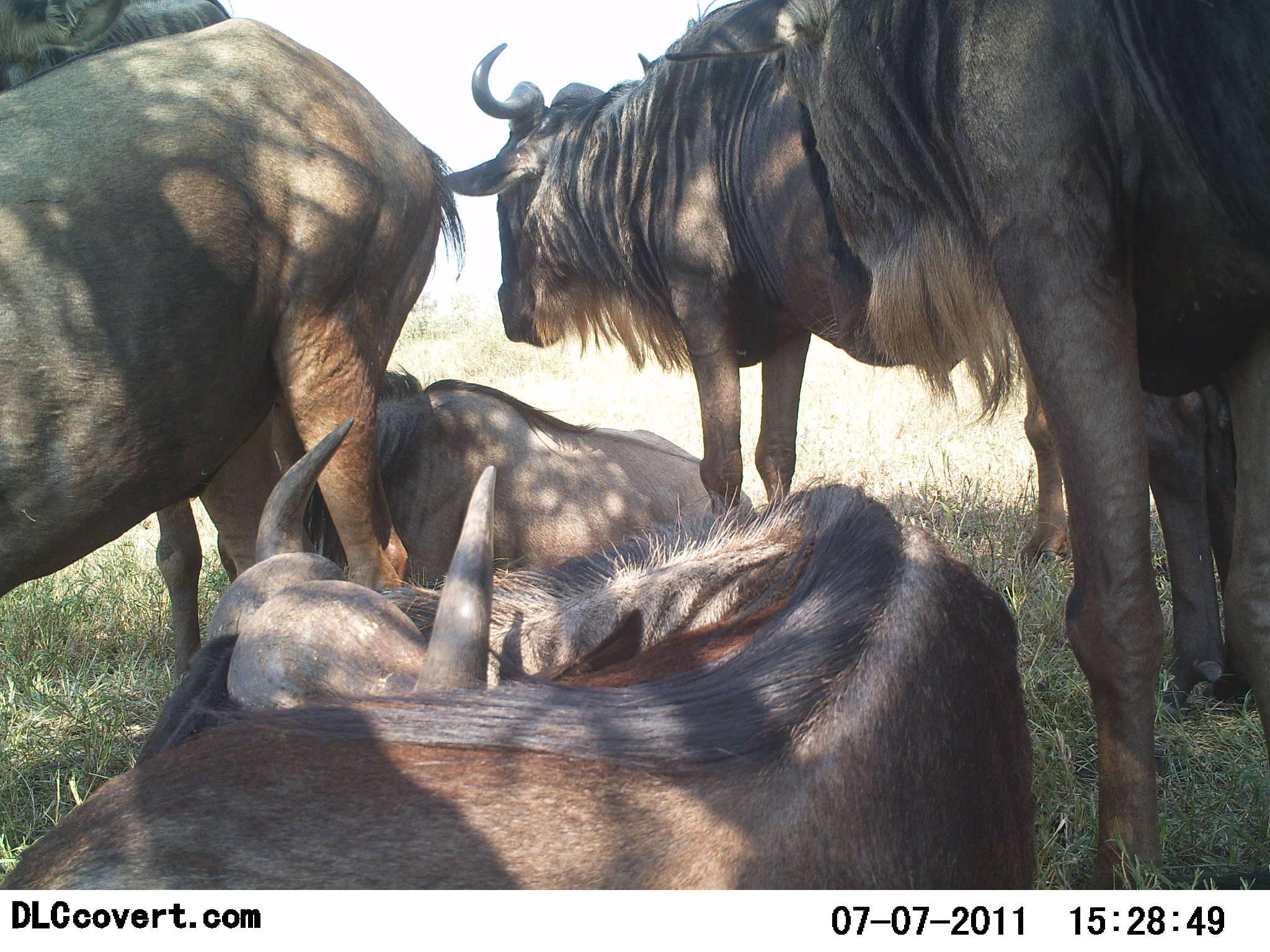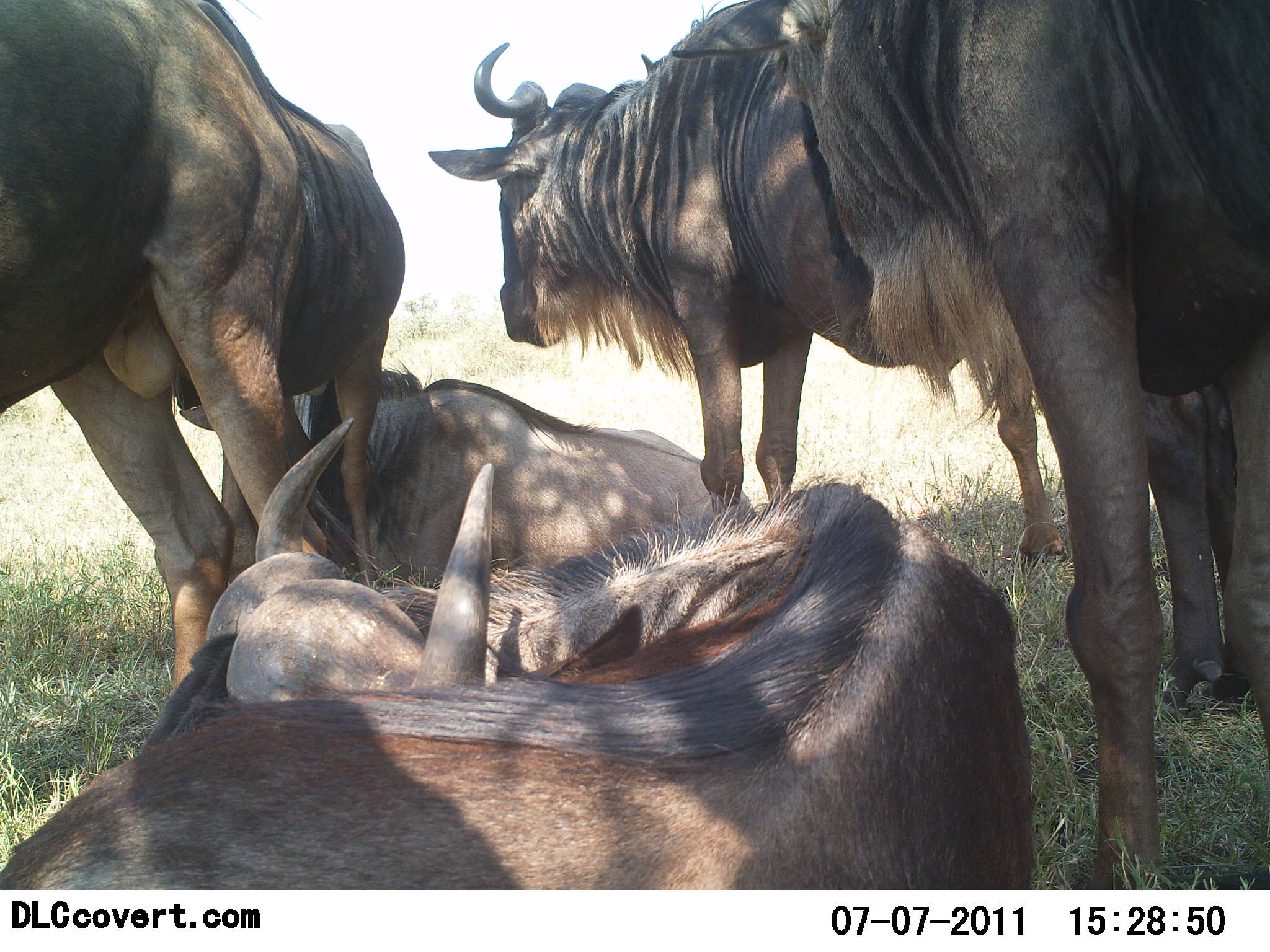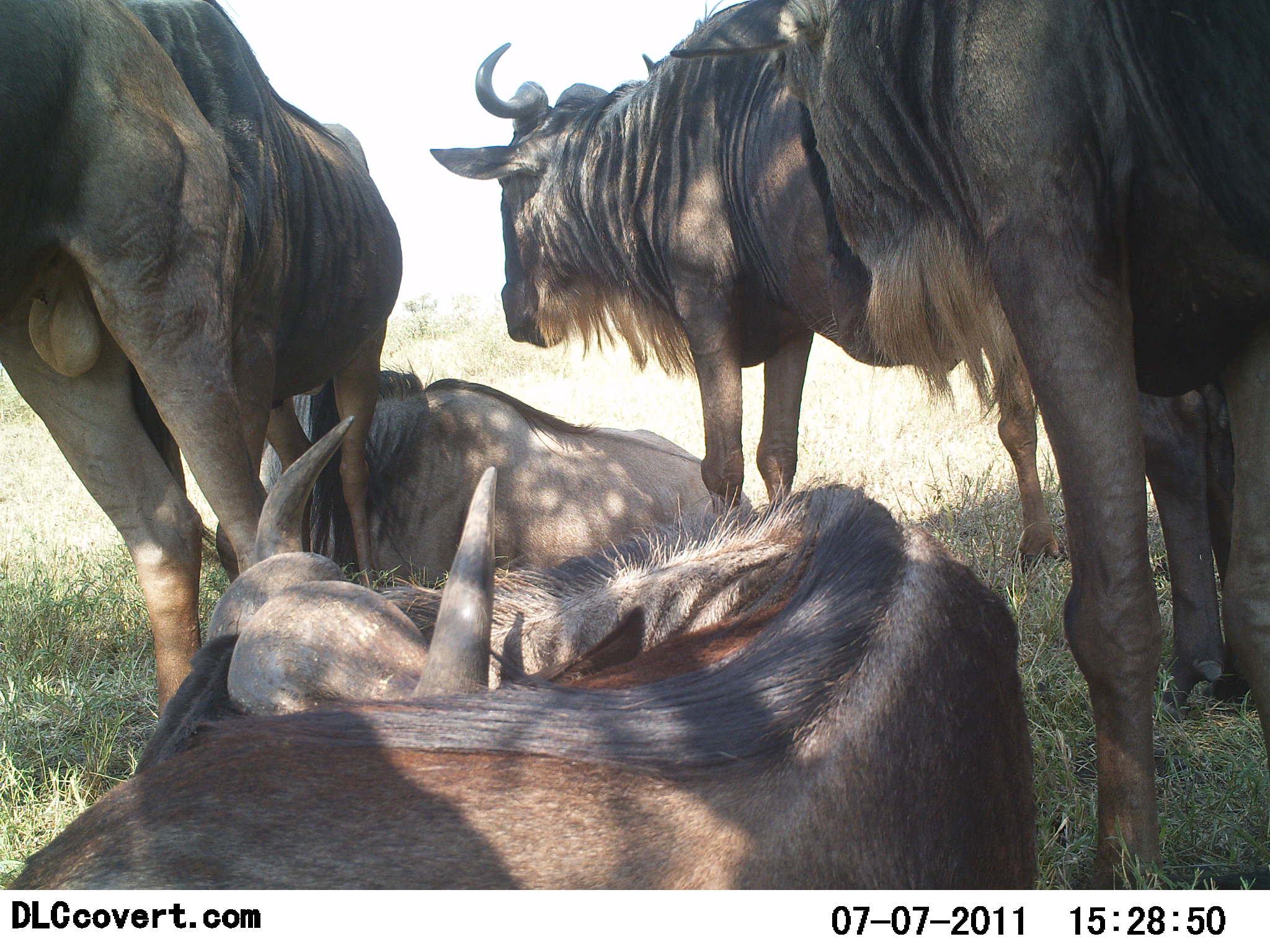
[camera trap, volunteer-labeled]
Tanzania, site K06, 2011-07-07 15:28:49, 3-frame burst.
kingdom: Animalia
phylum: Chordata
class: Mammalia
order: Artiodactyla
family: Bovidae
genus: Connochaetes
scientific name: Connochaetes taurinus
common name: blue wildebeest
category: wildebeest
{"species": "wildebeest (blue wildebeest) (Connochaetes taurinus)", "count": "5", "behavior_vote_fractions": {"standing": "77%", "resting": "92%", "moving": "15%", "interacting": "15%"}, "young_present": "0%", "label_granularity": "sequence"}